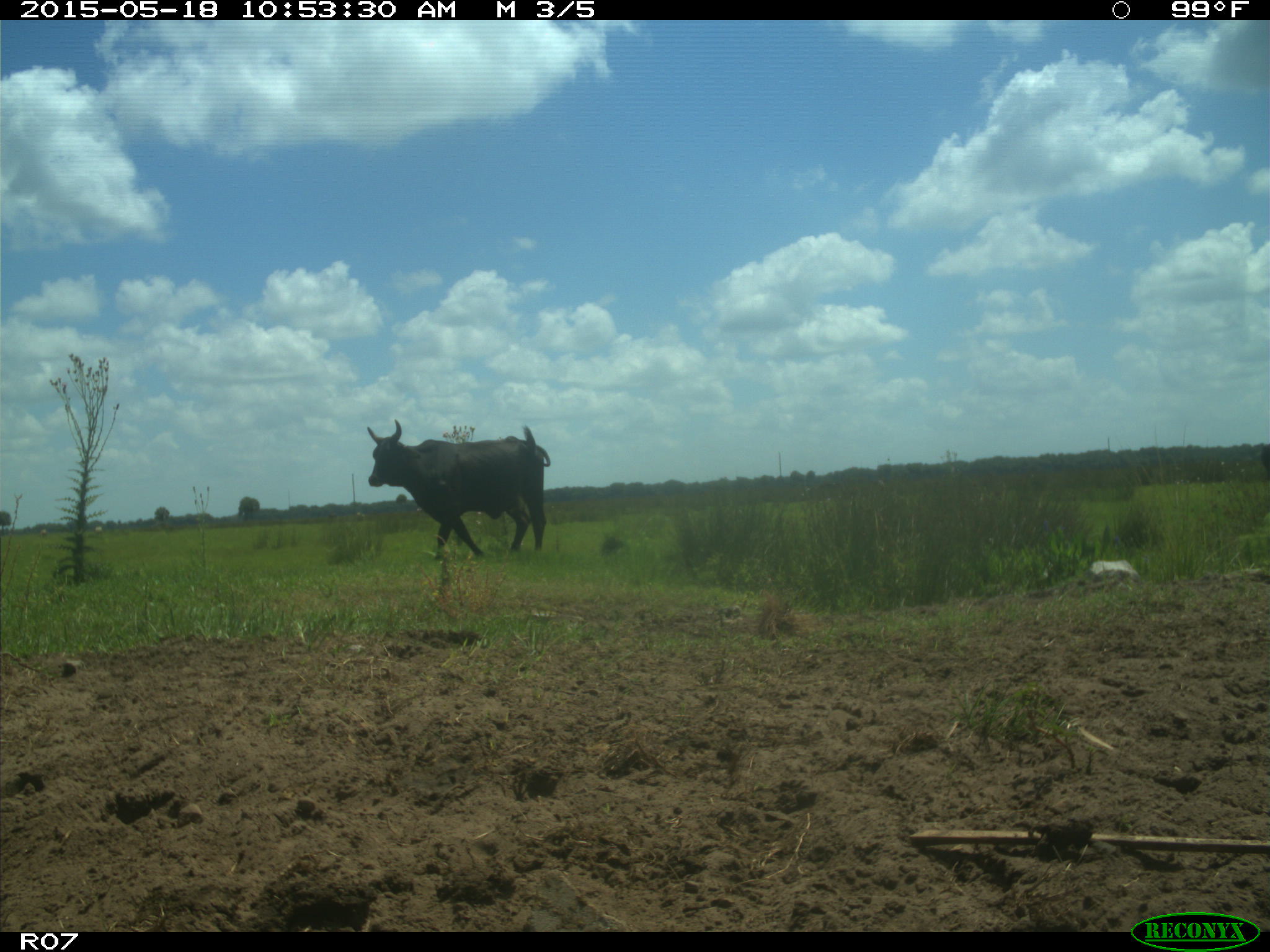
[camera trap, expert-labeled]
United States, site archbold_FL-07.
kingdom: Animalia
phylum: Chordata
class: Mammalia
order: Artiodactyla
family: Bovidae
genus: Bos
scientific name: Bos taurus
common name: domestic cow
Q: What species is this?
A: Bos taurus (domestic cow).